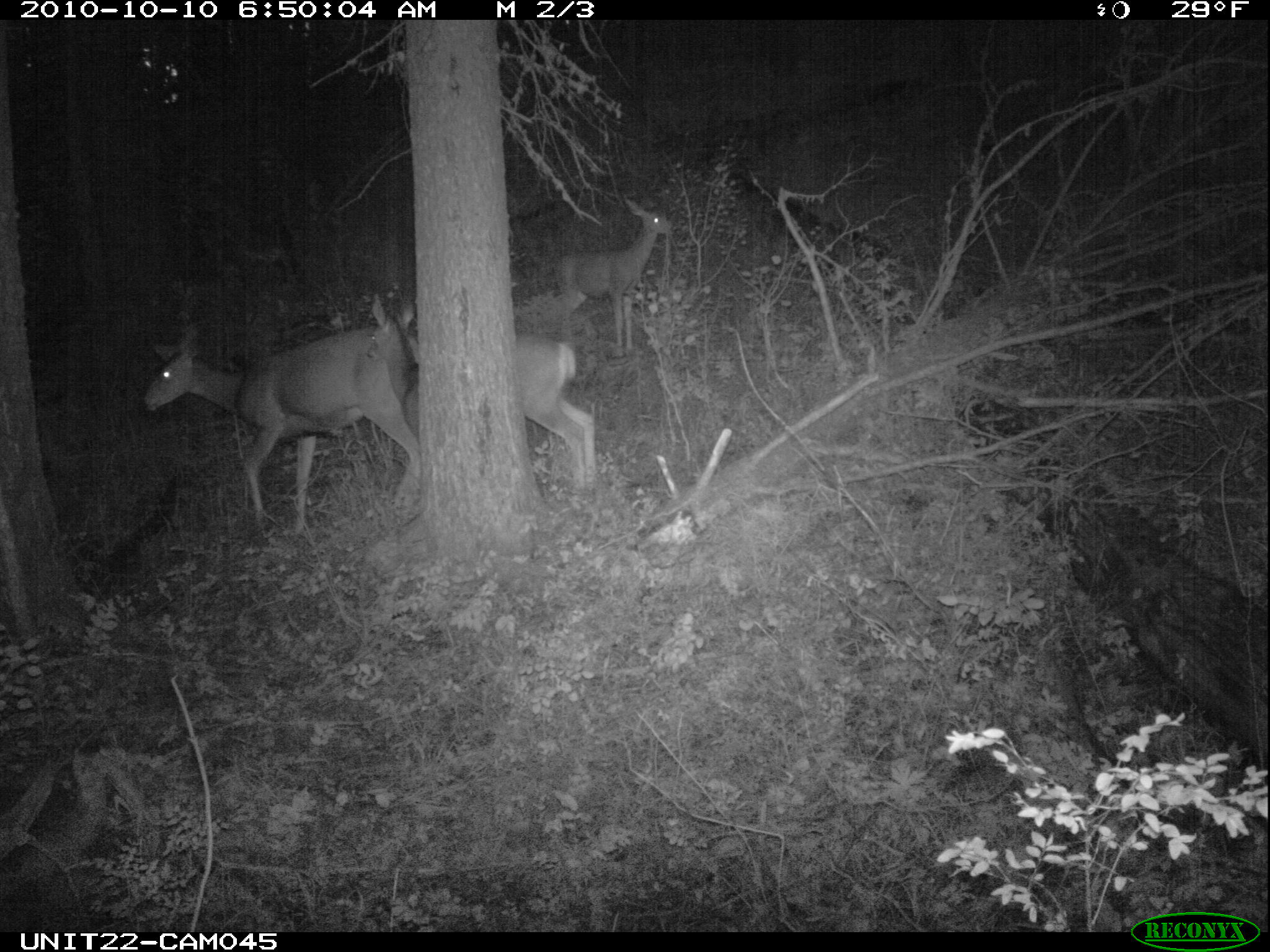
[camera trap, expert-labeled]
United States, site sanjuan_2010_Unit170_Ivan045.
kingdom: Animalia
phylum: Chordata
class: Mammalia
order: Artiodactyla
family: Cervidae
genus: Odocoileus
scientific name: Odocoileus hemionus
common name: mule deer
Odocoileus hemionus (mule deer).